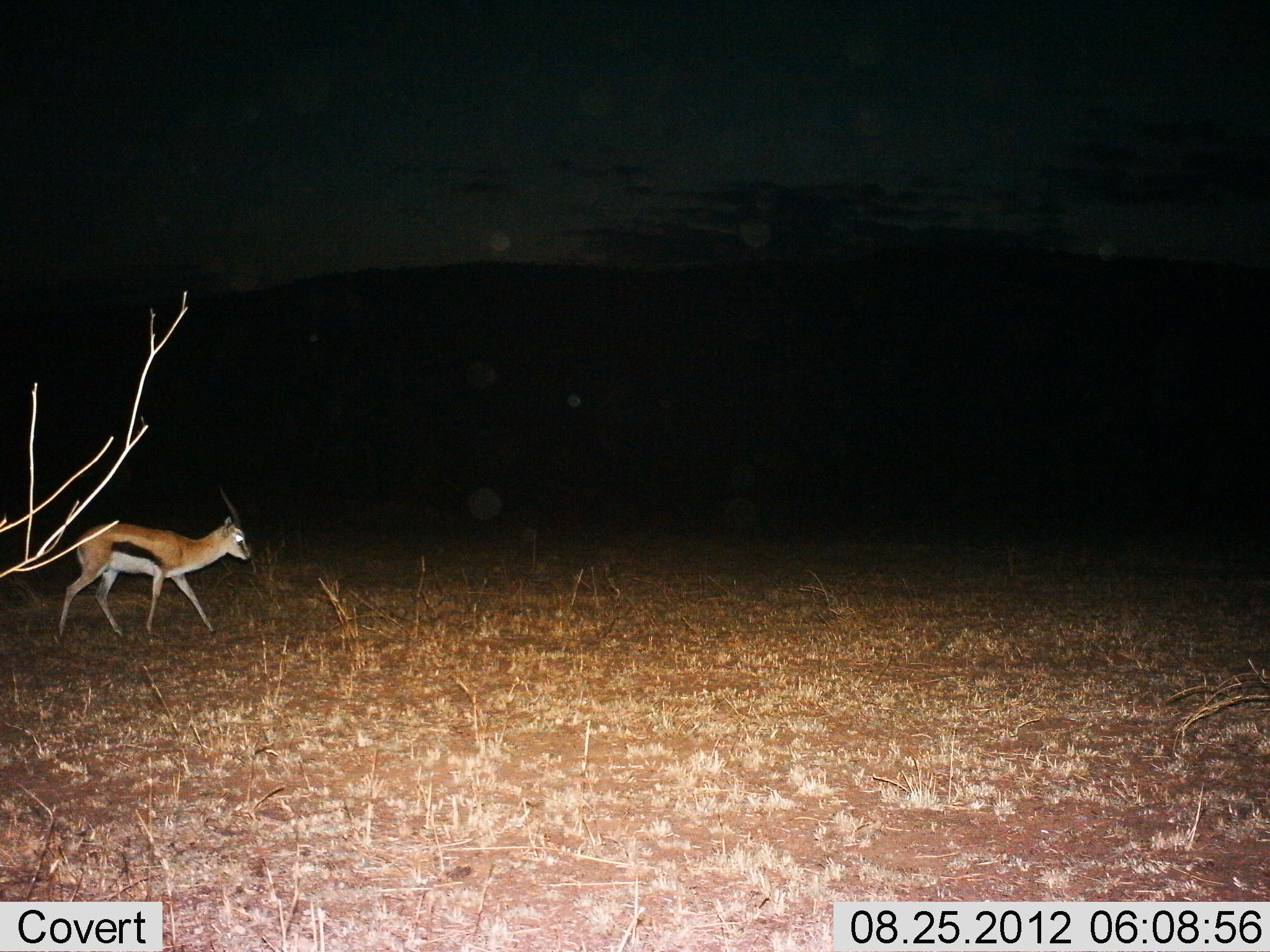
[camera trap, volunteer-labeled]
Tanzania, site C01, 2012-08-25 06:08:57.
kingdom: Animalia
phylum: Chordata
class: Mammalia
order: Artiodactyla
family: Bovidae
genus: Eudorcas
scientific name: Eudorcas thomsonii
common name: thomson's gazelle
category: gazellethomsons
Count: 1.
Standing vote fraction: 10%.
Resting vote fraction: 0%.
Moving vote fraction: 90%.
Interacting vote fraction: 0%.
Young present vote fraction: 0%.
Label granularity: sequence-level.